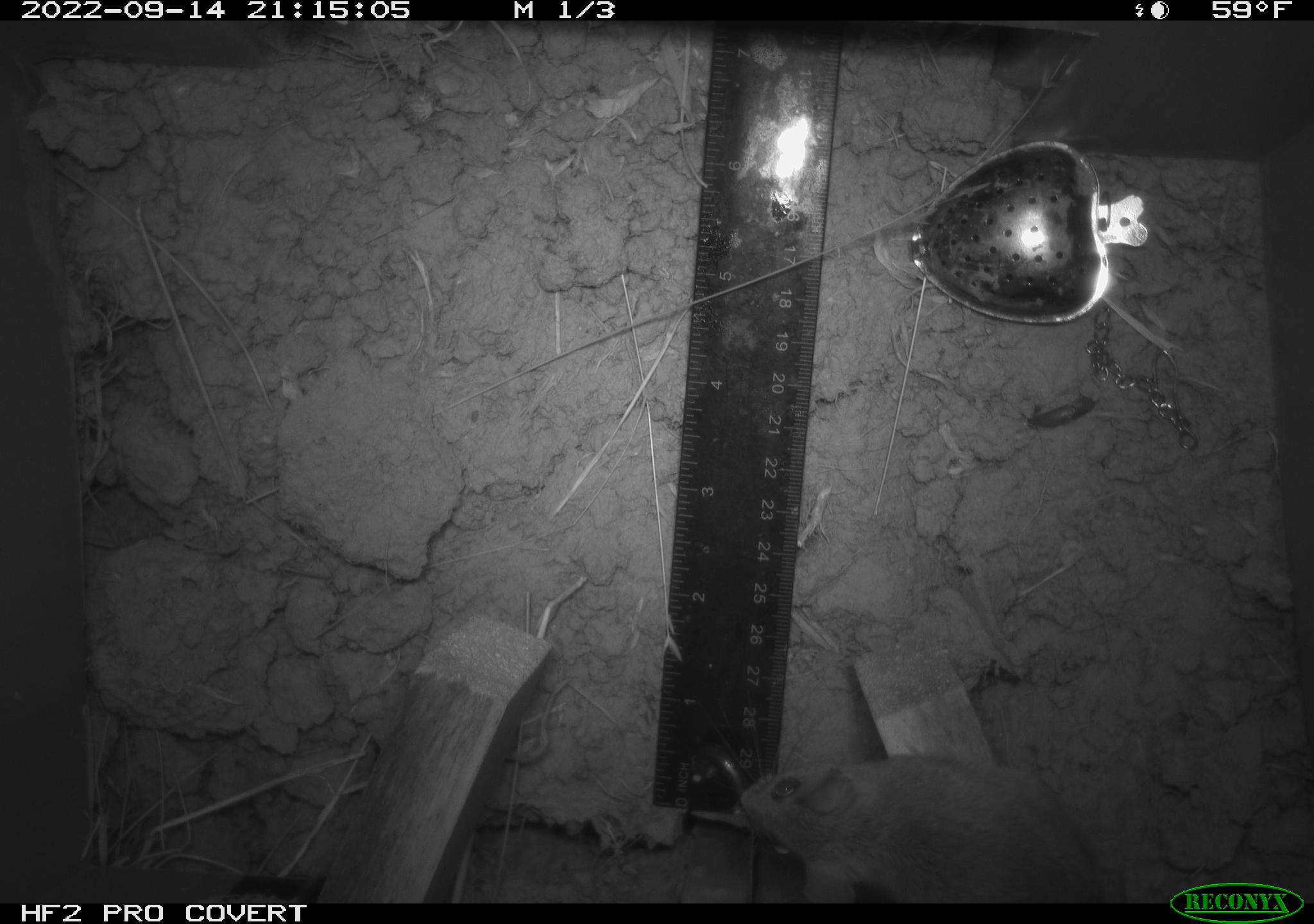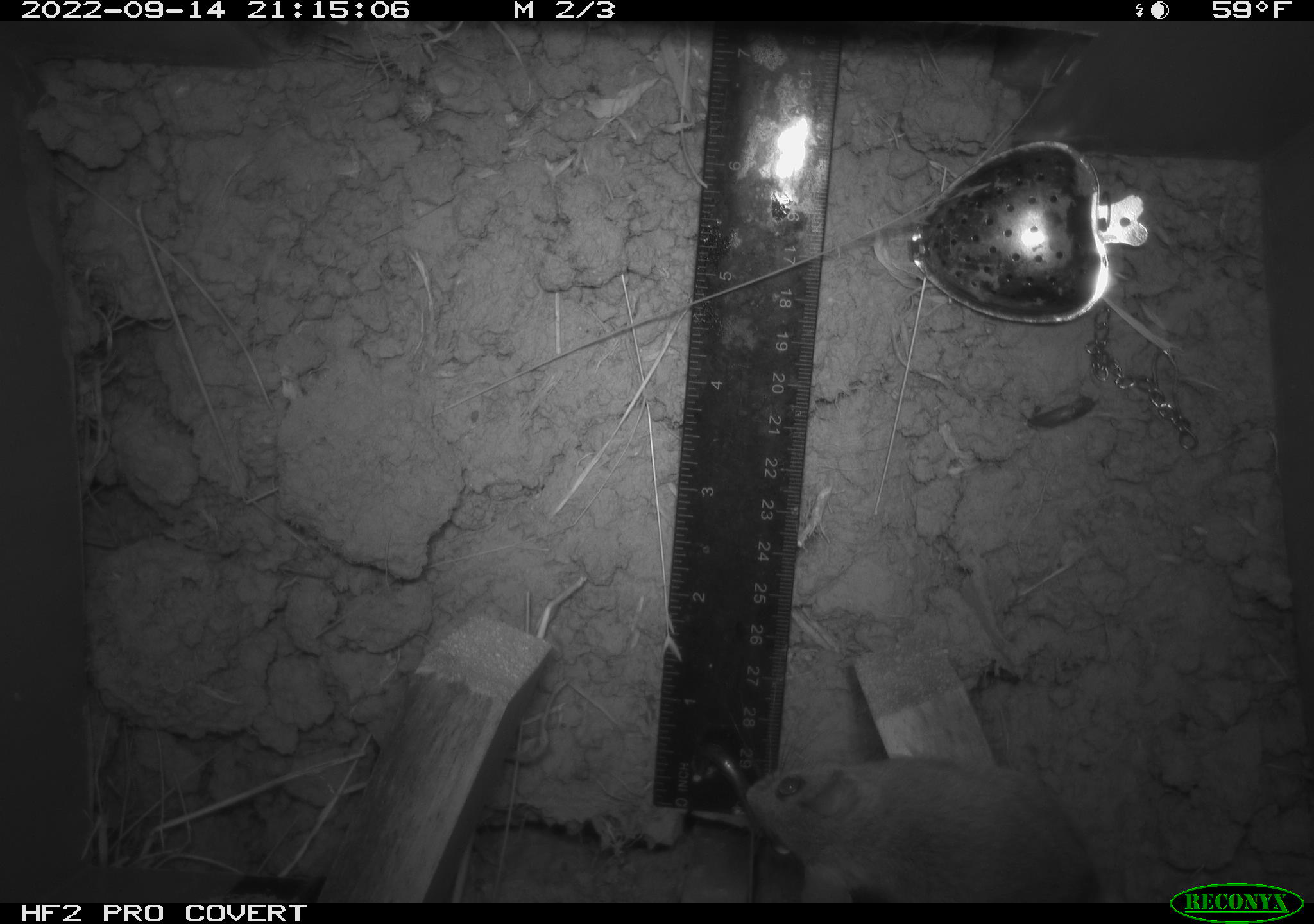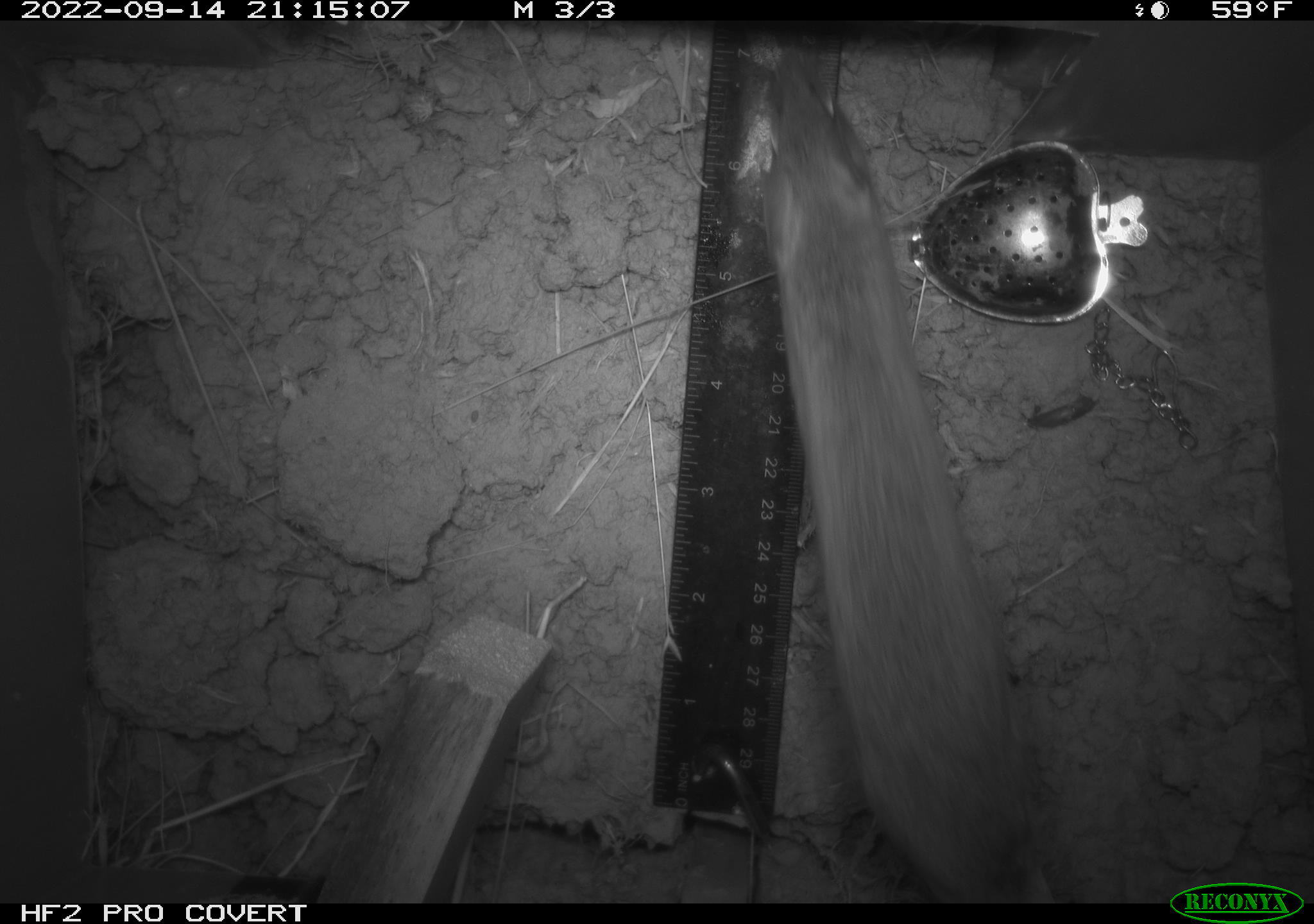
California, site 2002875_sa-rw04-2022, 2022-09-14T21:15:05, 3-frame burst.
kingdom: Animalia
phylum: Chordata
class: Mammalia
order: Rodentia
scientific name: Rodentia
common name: mouse species